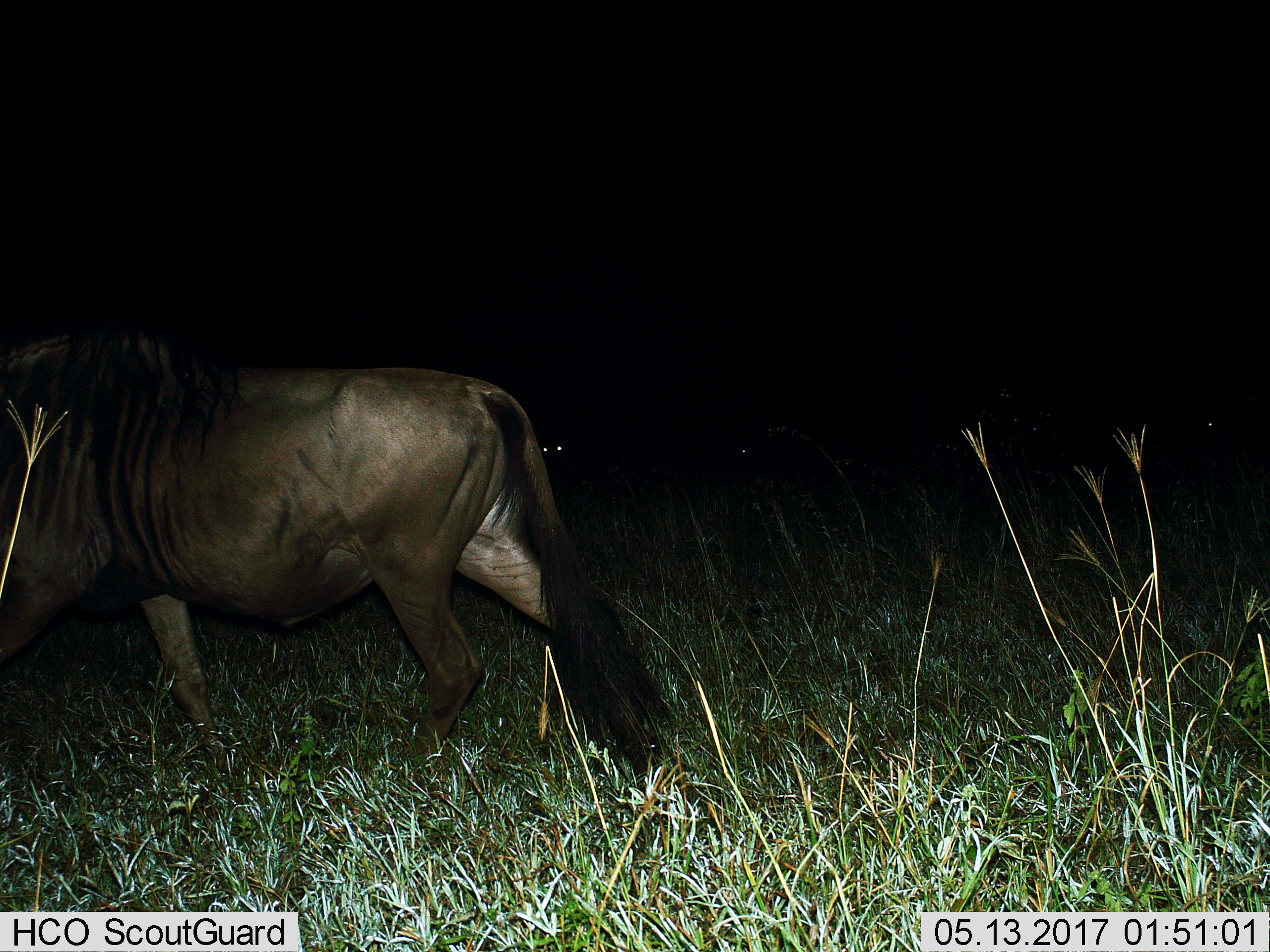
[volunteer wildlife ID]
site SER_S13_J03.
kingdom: Animalia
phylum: Chordata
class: Mammalia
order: Artiodactyla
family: Bovidae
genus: Connochaetes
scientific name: Connochaetes taurinus taurinus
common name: blue wildebeest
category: wildebeestblue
Wildebeestblue (blue wildebeest) (Connochaetes taurinus taurinus), count 3. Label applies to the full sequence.